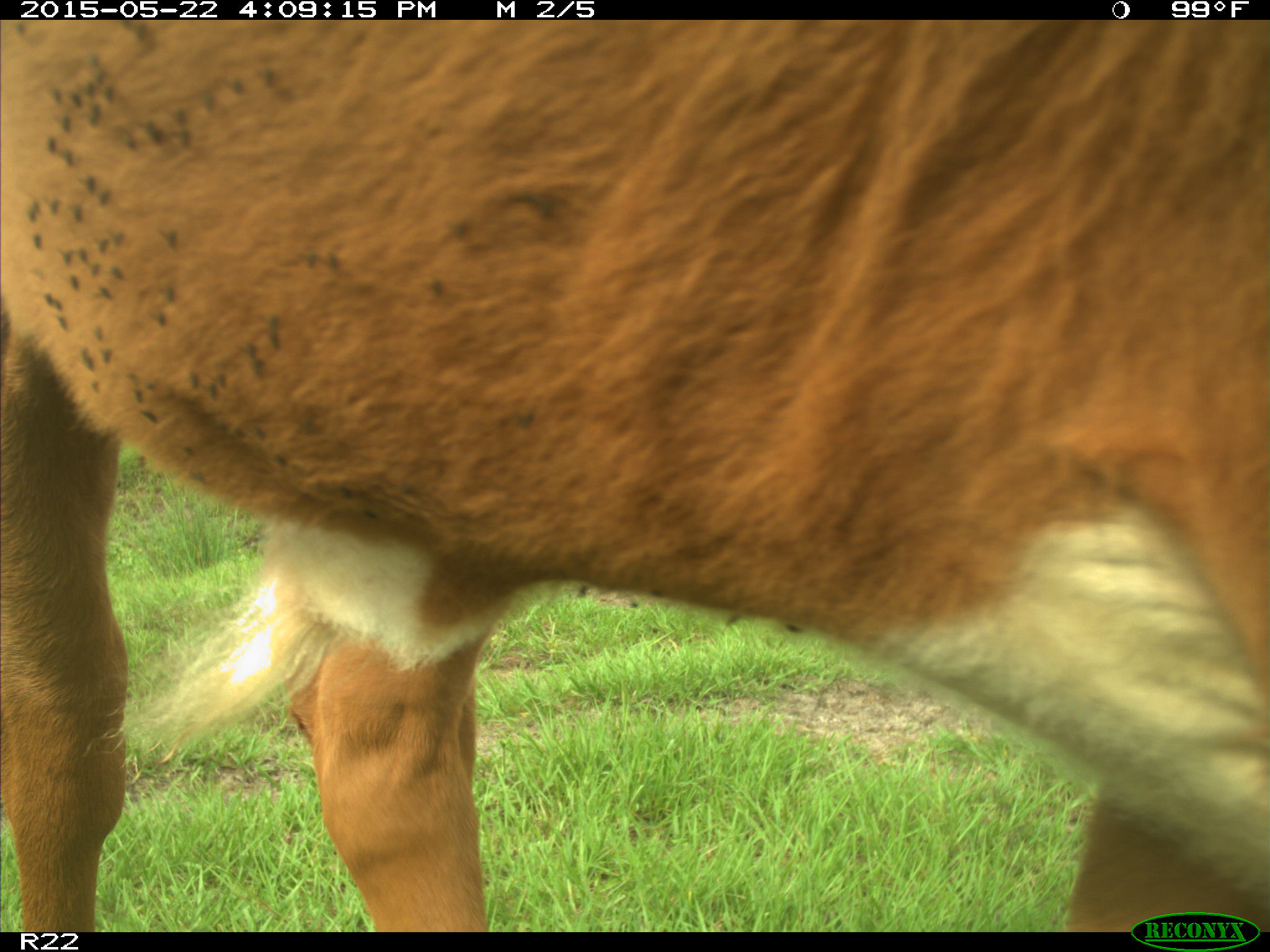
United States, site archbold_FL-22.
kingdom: Animalia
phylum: Chordata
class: Mammalia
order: Artiodactyla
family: Bovidae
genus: Bos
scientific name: Bos taurus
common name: domestic cow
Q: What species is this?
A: Bos taurus (domestic cow).